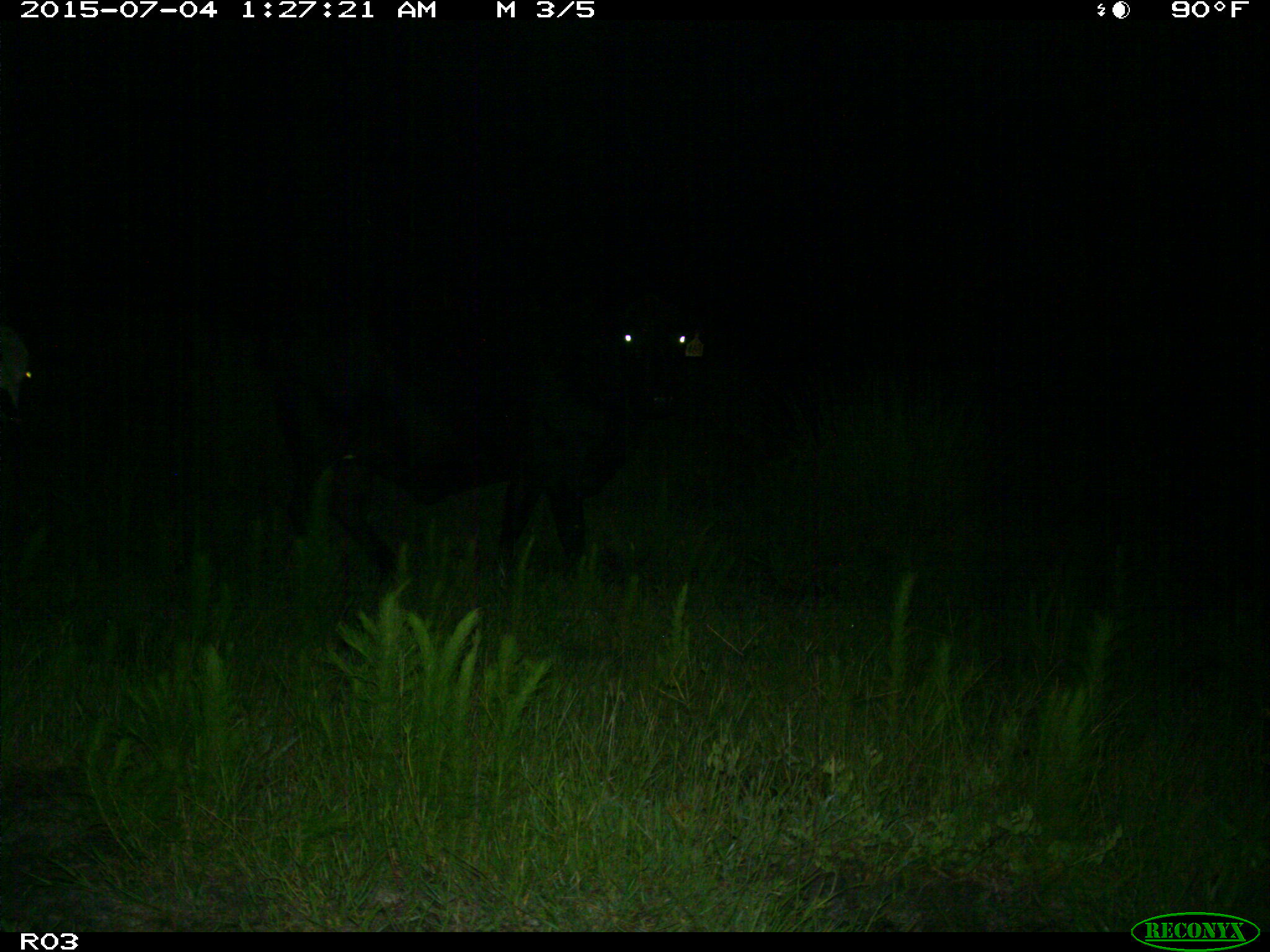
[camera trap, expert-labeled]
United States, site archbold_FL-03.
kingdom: Animalia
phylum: Chordata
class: Mammalia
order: Artiodactyla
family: Bovidae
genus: Bos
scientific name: Bos taurus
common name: domestic cow